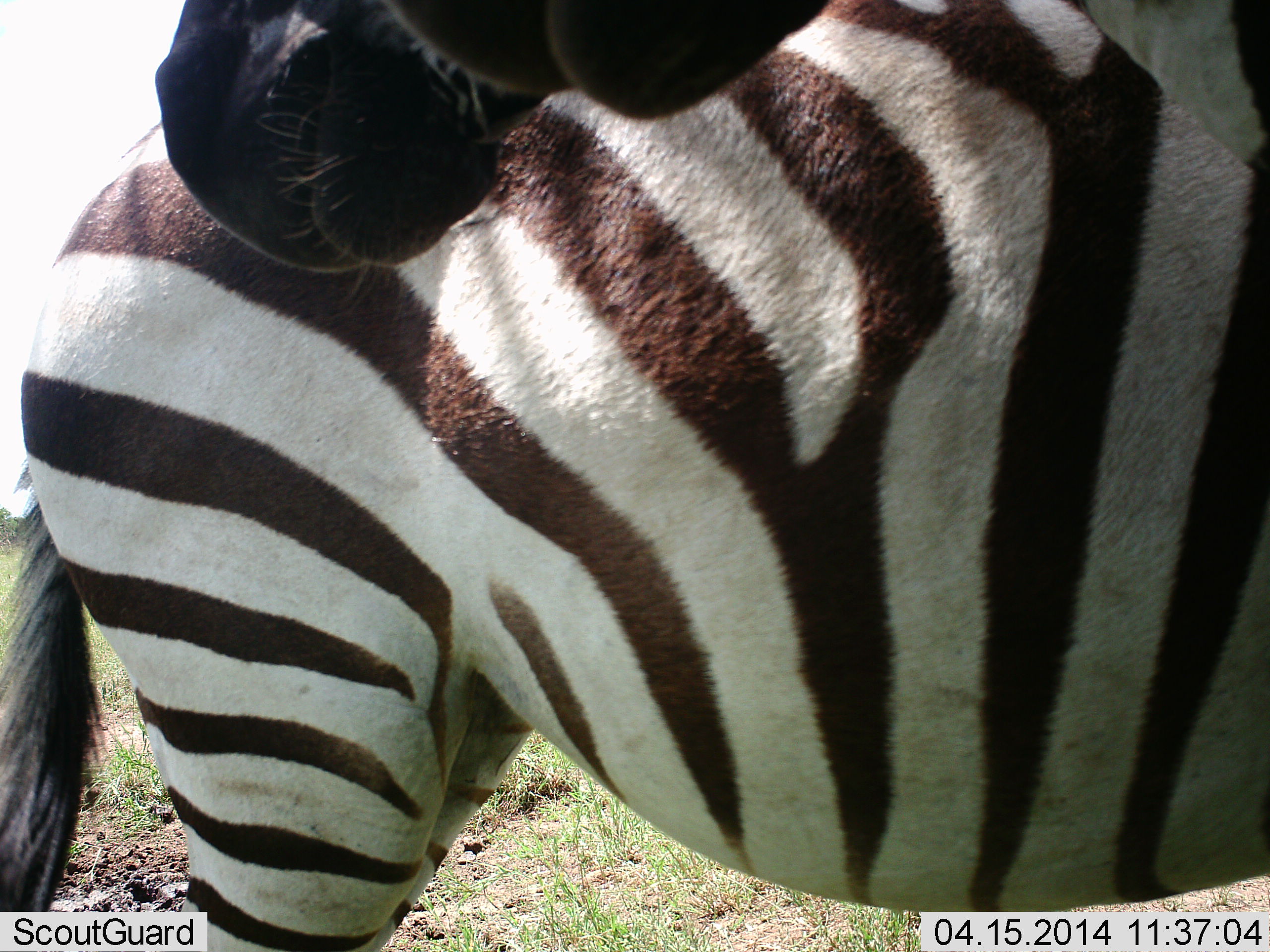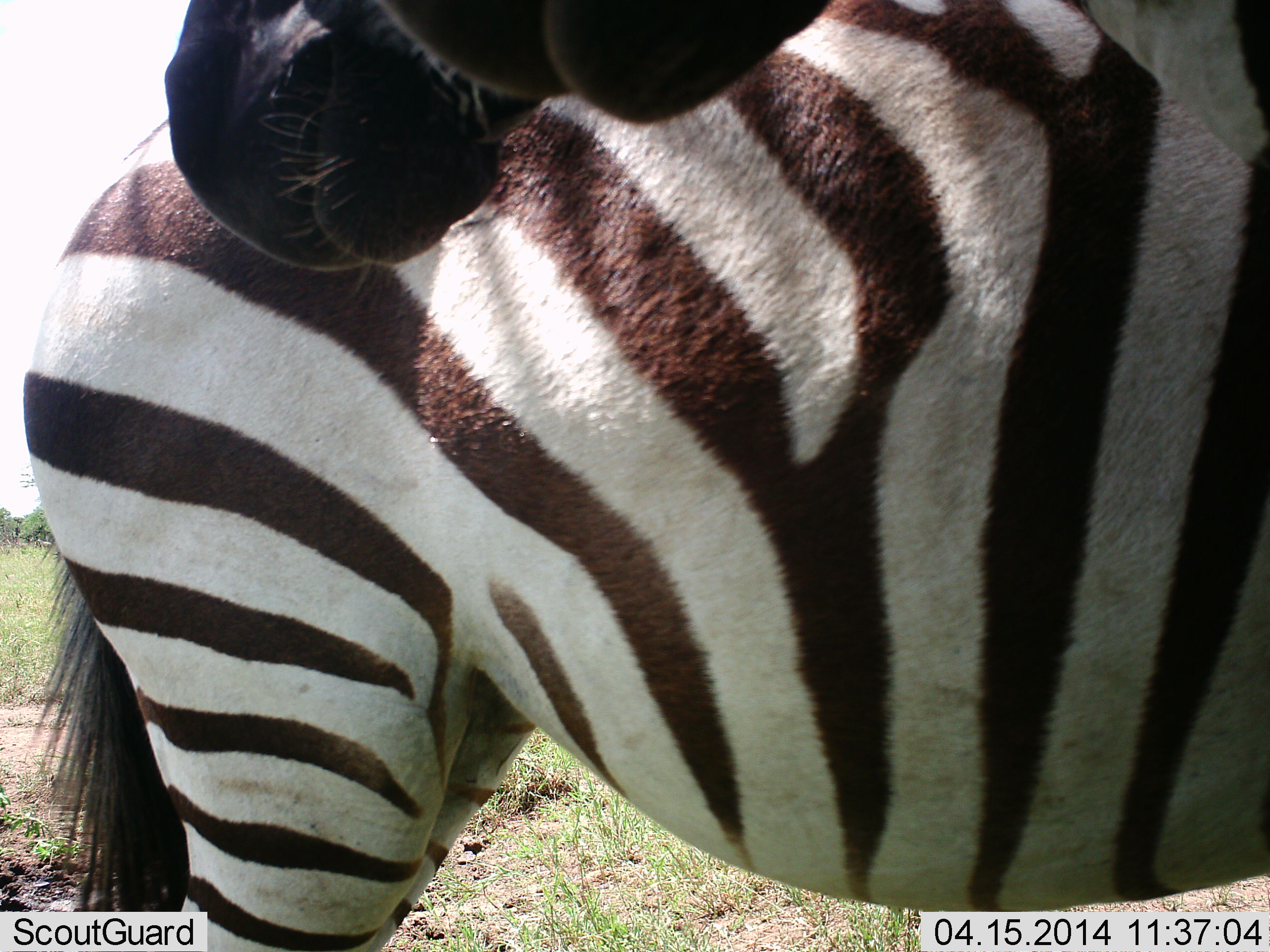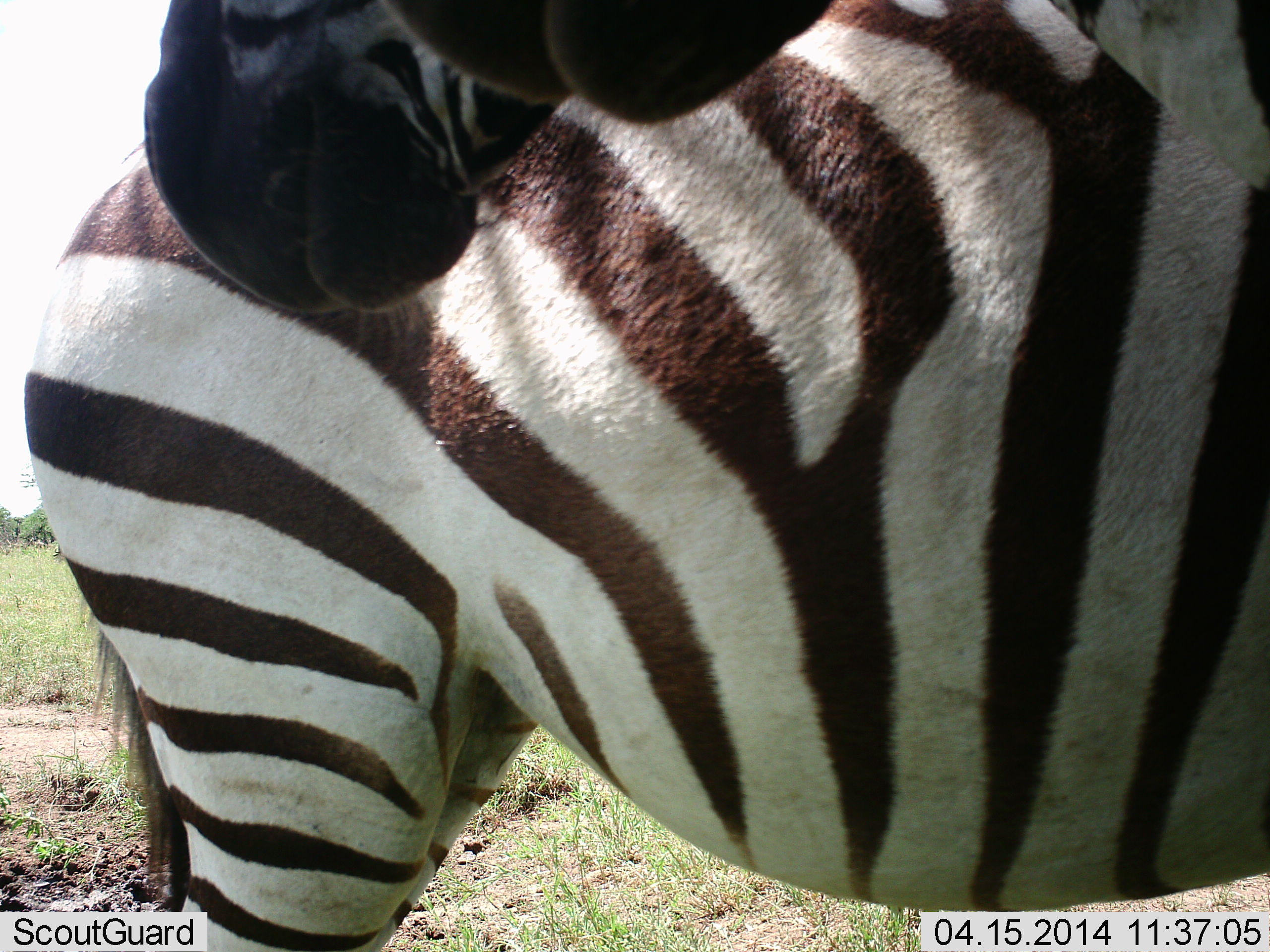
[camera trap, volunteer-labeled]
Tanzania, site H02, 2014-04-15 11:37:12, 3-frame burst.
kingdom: Animalia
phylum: Chordata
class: Mammalia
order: Perissodactyla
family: Equidae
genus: Equus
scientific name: Equus quagga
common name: plains zebra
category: zebra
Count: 2.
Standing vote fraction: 80%.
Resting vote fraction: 0%.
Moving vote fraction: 0%.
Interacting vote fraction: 10%.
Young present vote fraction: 0%.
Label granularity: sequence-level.